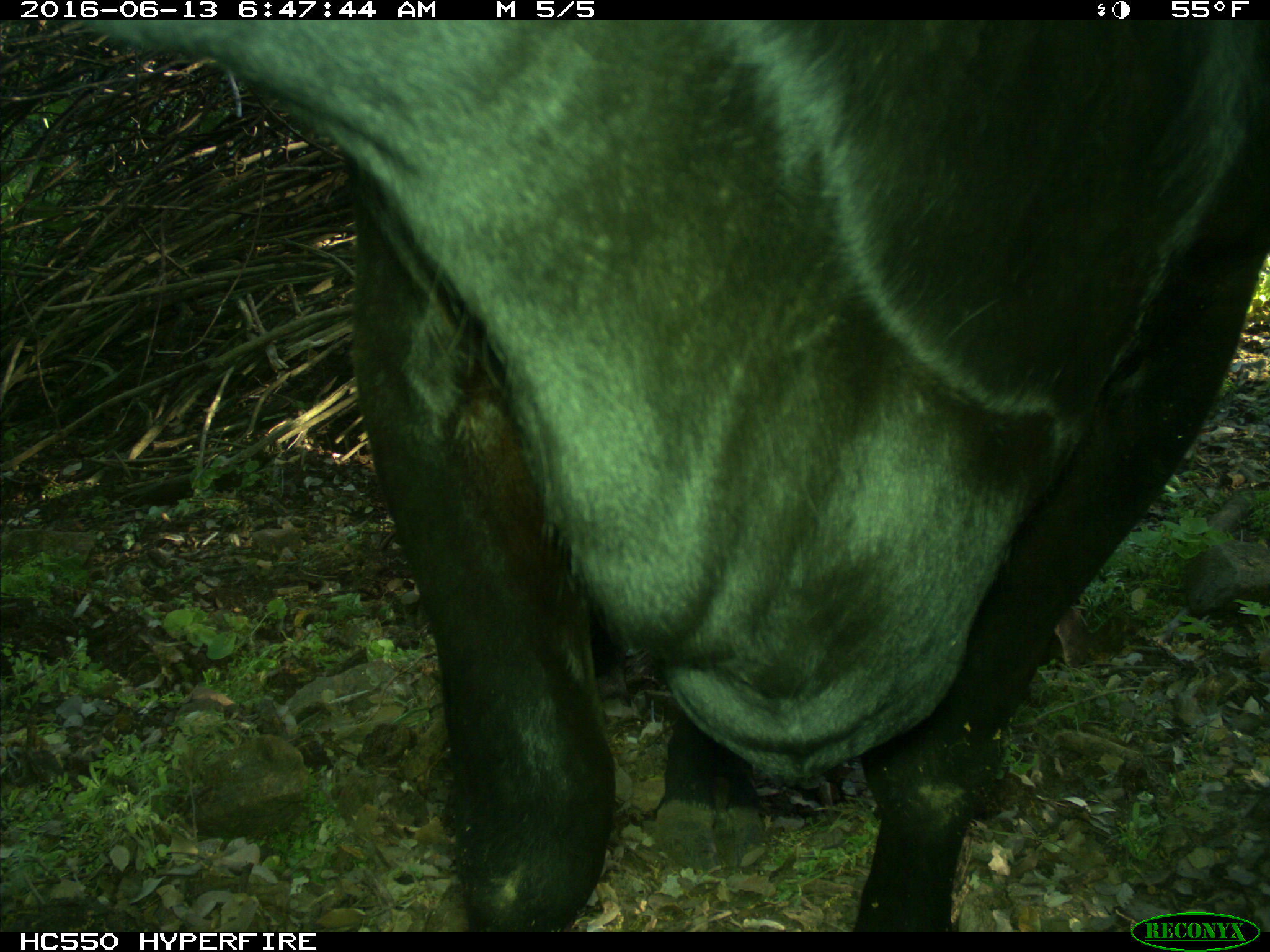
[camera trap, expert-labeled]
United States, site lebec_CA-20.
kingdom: Animalia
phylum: Chordata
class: Mammalia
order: Artiodactyla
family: Bovidae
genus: Bos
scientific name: Bos taurus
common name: domestic cow